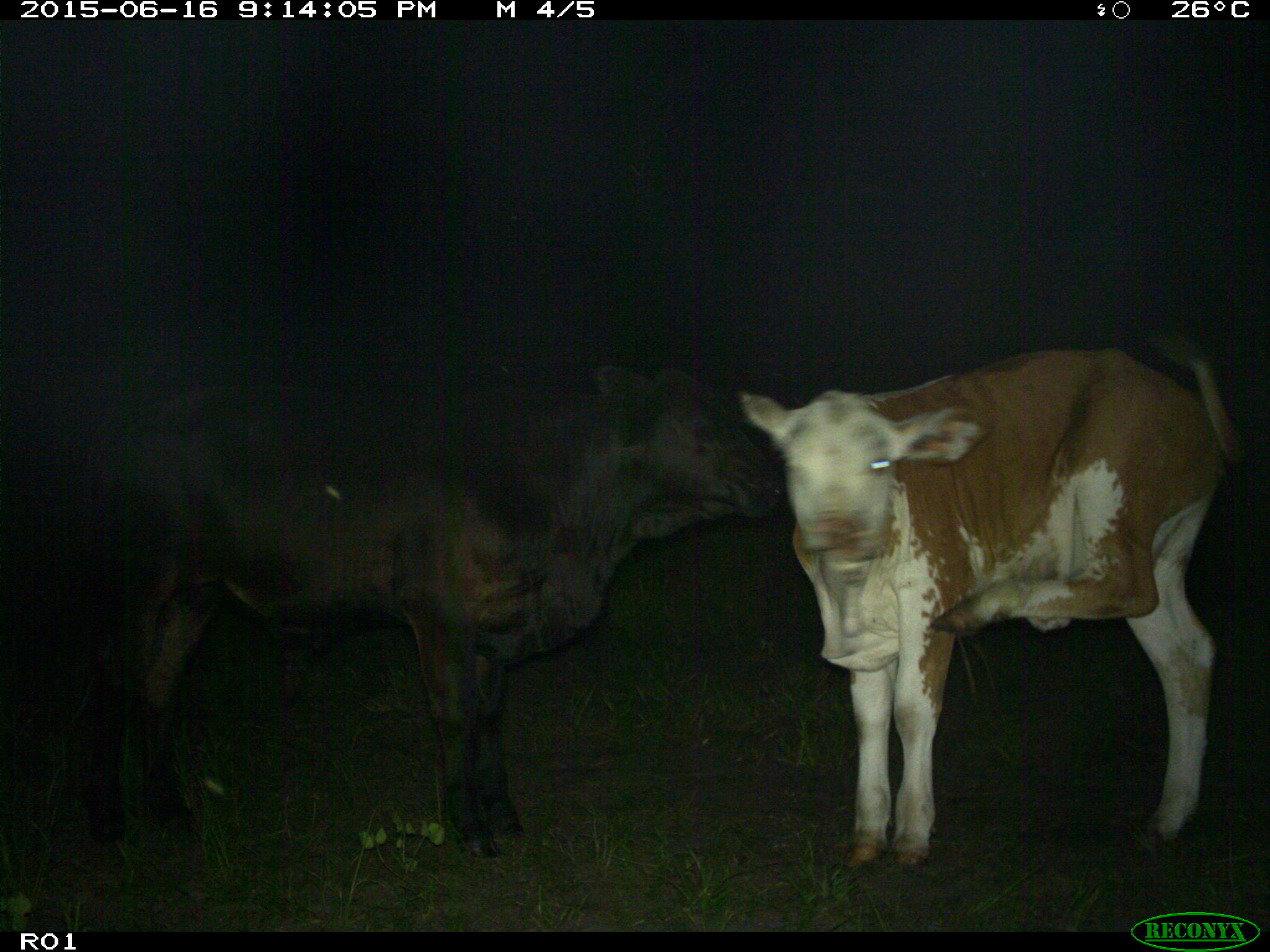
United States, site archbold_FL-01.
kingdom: Animalia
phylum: Chordata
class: Mammalia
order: Artiodactyla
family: Bovidae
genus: Bos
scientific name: Bos taurus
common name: domestic cow